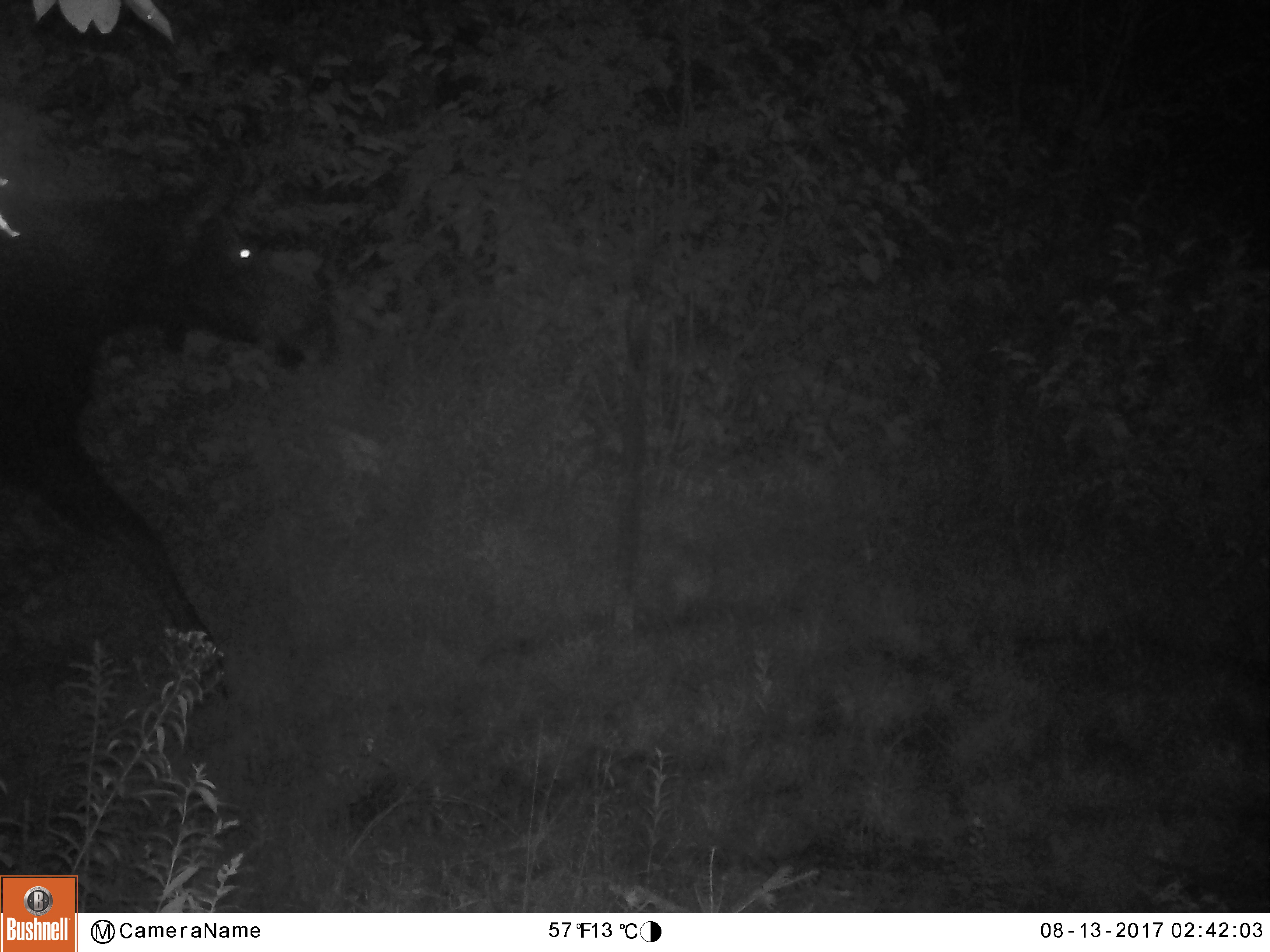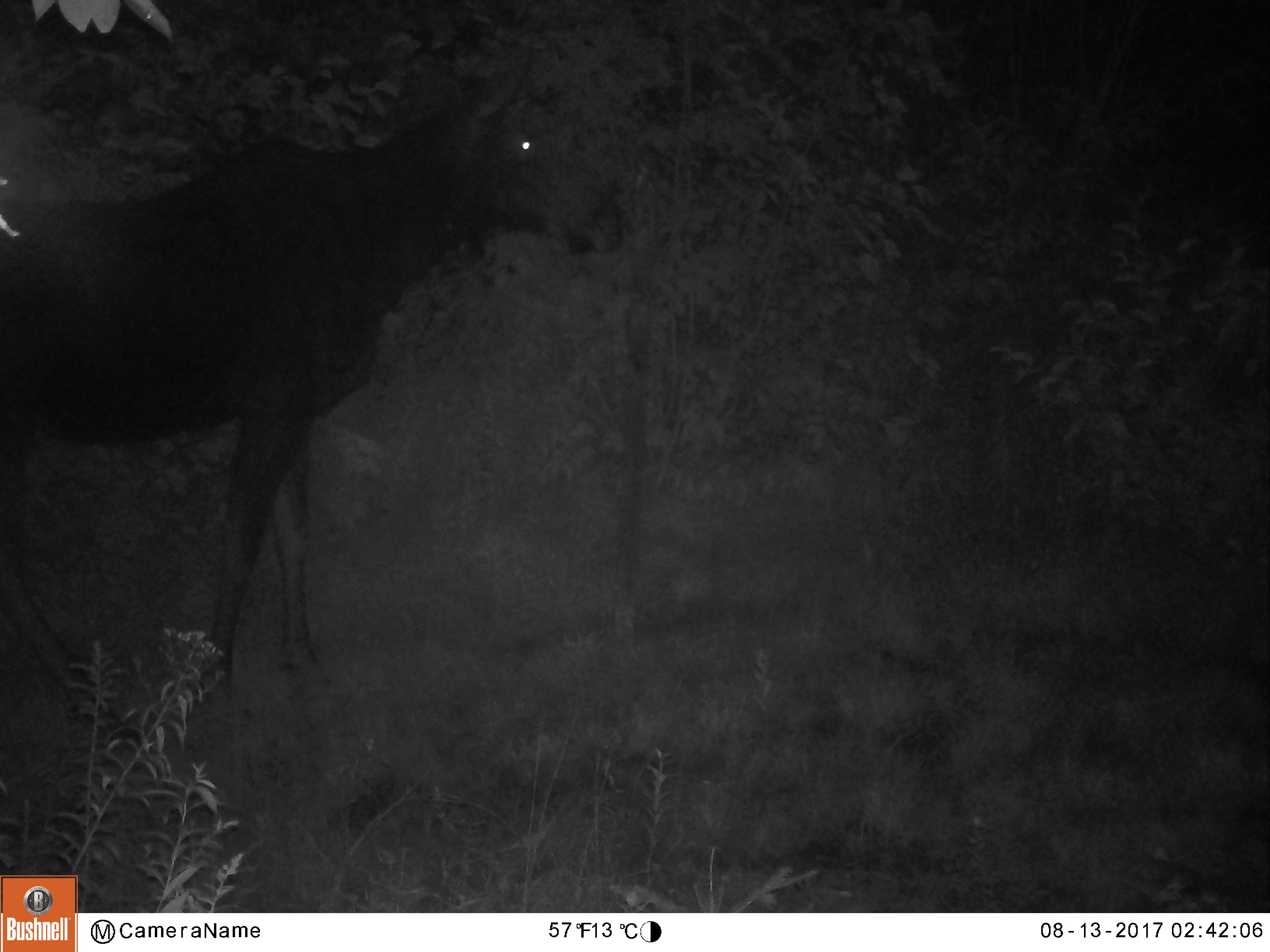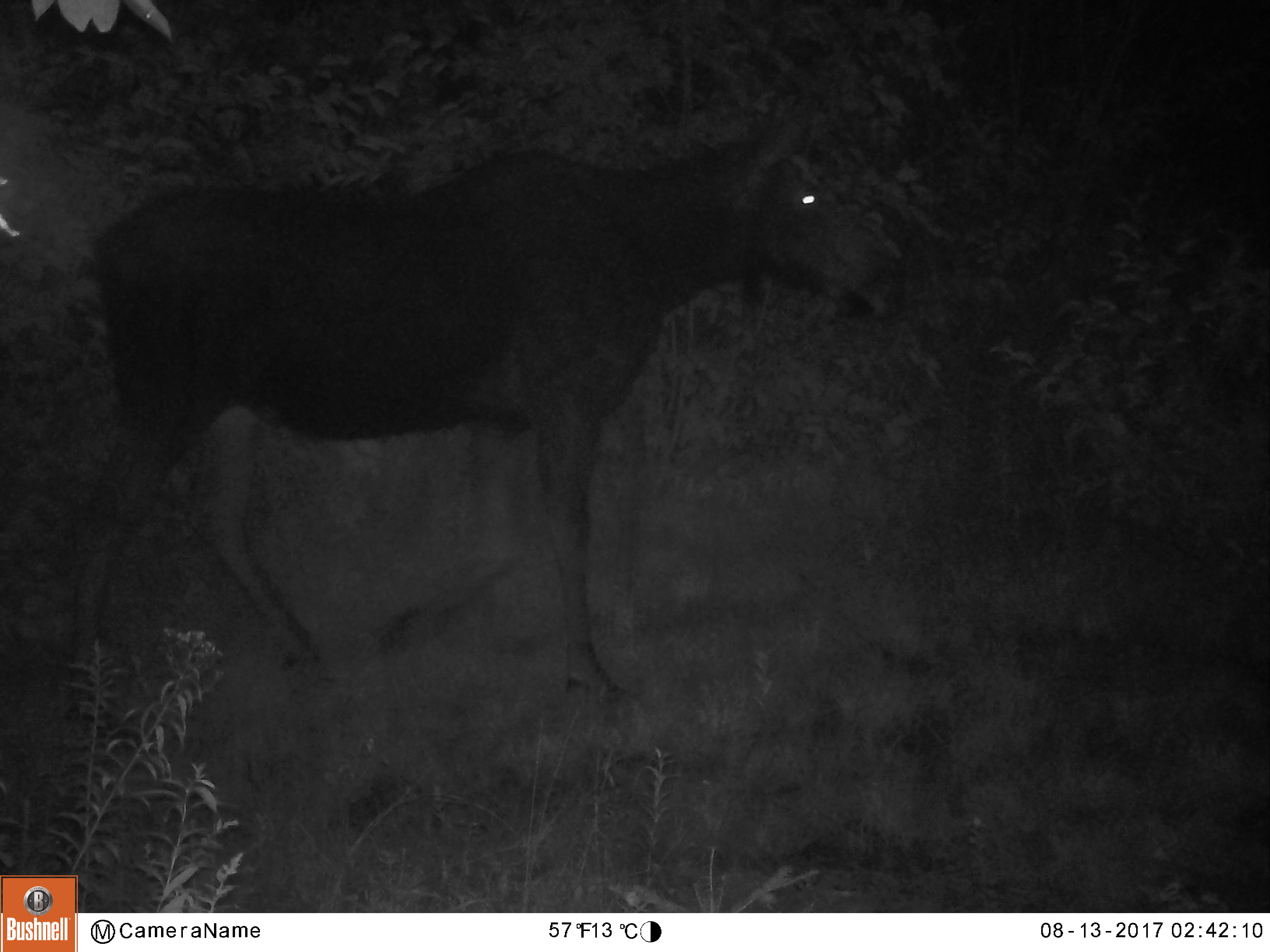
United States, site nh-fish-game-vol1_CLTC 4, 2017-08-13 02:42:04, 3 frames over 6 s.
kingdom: Animalia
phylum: Chordata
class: Mammalia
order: Artiodactyla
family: Cervidae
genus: Alces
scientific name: Alces alces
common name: moose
Moose (Alces alces).